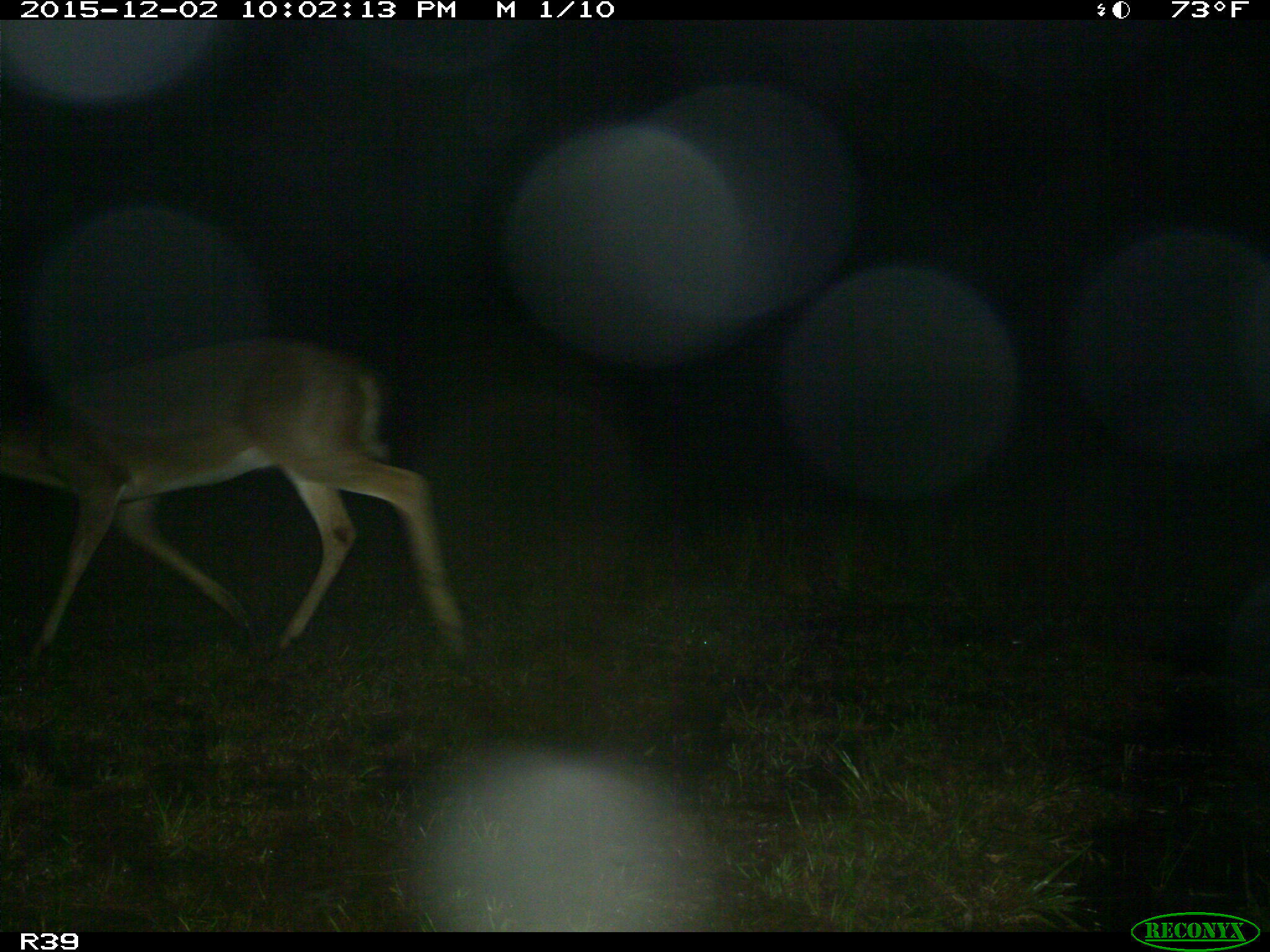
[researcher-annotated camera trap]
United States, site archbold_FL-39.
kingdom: Animalia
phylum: Chordata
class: Mammalia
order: Artiodactyla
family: Cervidae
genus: Odocoileus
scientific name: Odocoileus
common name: deer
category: unidentified deer